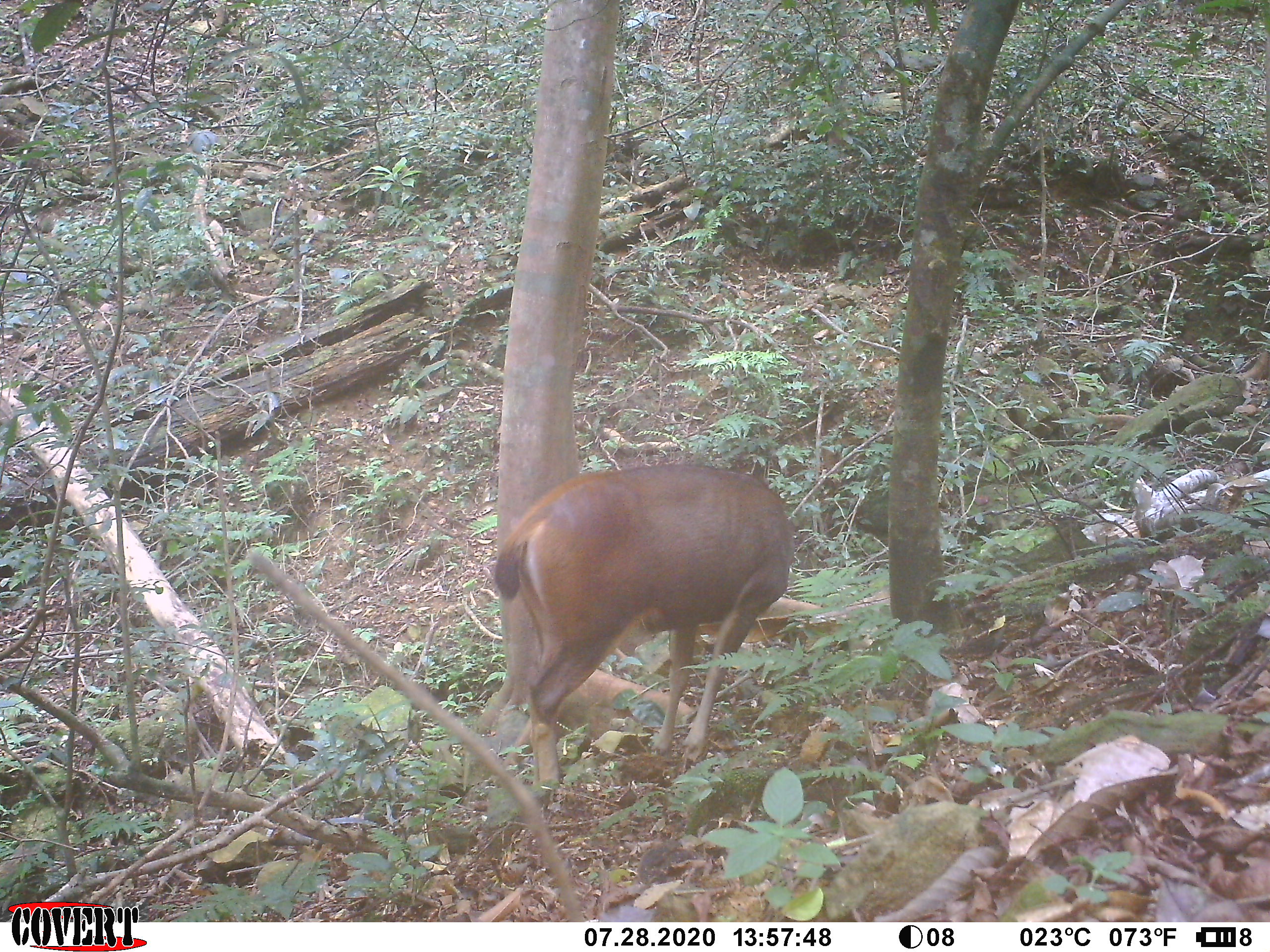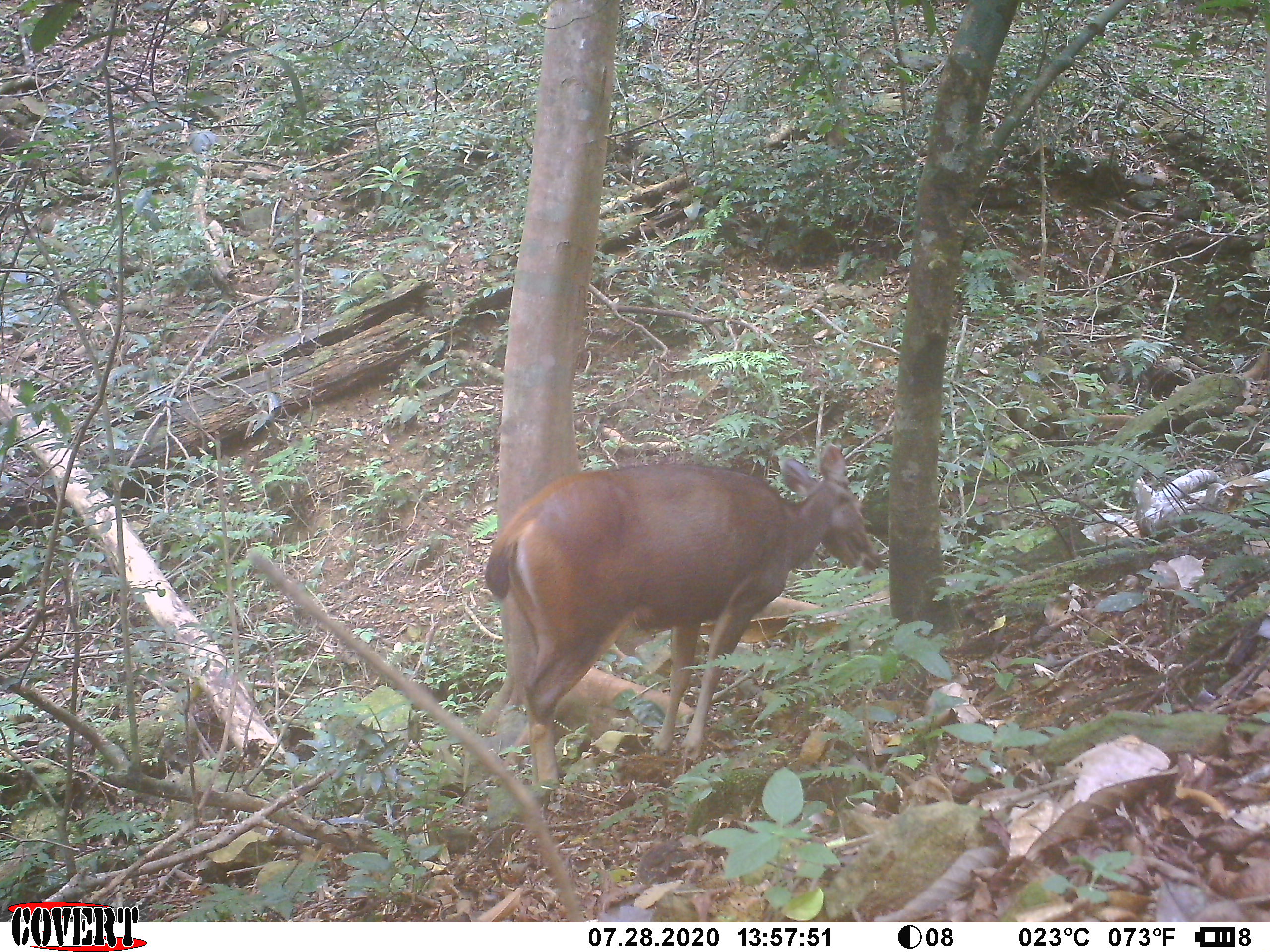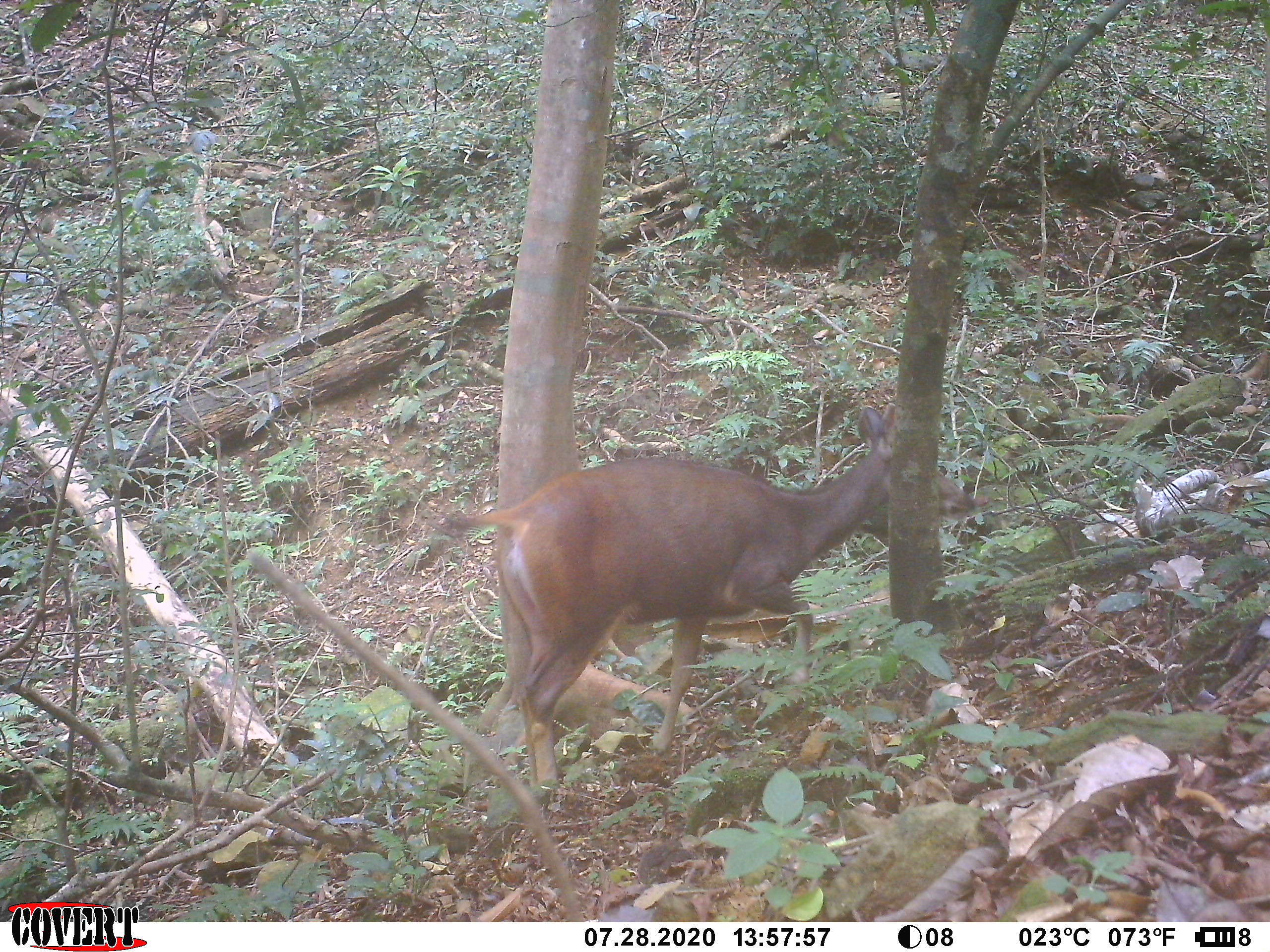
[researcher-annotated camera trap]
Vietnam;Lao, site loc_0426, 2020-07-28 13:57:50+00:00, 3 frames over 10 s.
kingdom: Animalia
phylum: Chordata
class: Mammalia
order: Artiodactyla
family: Cervidae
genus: Rusa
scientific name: Rusa unicolor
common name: sambar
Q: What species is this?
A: Sambar (Rusa unicolor).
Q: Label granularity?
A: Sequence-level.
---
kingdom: Animalia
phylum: Chordata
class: Mammalia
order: Artiodactyla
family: Suidae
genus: Sus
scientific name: Sus scrofa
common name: eurasian wild pig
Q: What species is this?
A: Eurasian wild pig (Sus scrofa).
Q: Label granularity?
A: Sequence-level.